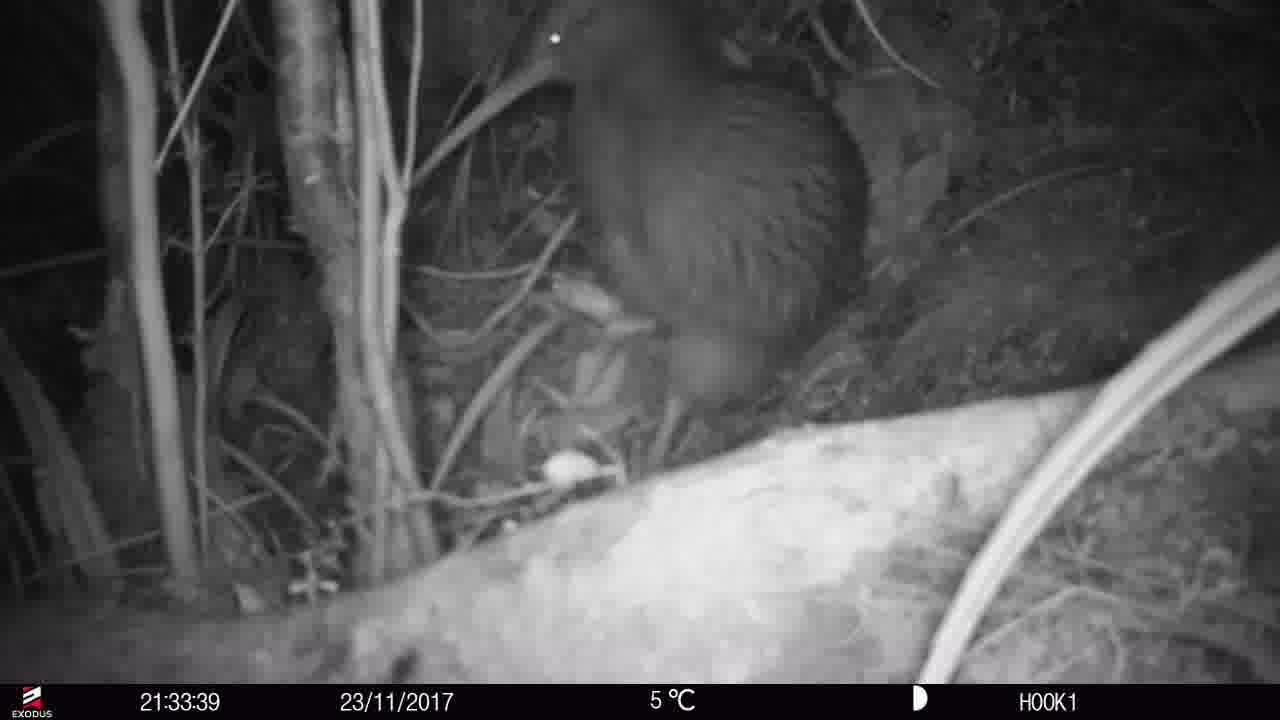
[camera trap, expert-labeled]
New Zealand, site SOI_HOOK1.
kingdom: Animalia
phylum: Chordata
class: Aves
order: Apterygiformes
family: Apterygidae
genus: Apteryx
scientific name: Apteryx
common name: kiwi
Kiwi (Apteryx).